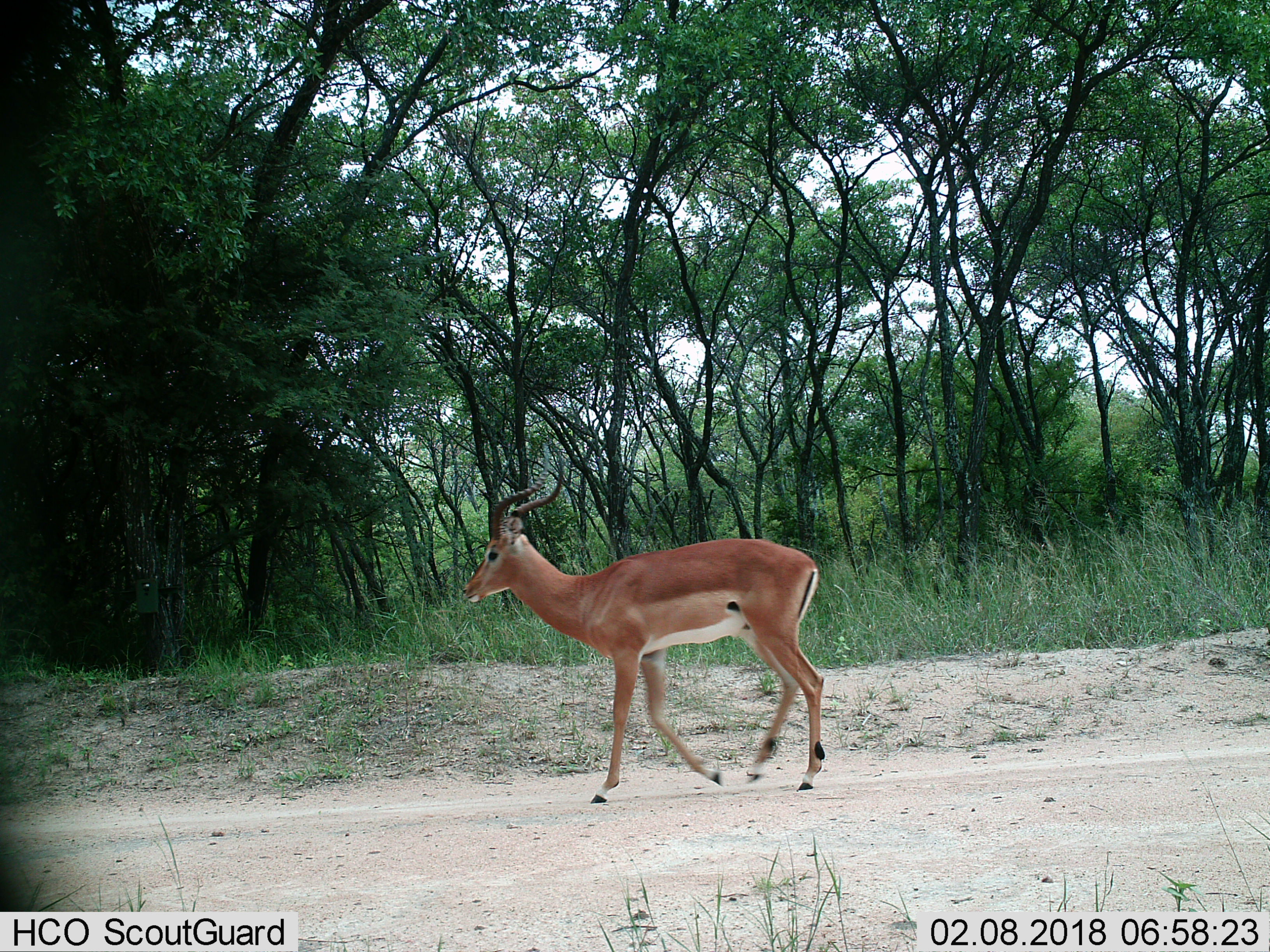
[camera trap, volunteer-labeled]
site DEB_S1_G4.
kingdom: Animalia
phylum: Chordata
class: Mammalia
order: Artiodactyla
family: Bovidae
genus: Aepyceros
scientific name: Aepyceros melampus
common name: impala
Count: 1.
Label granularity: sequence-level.